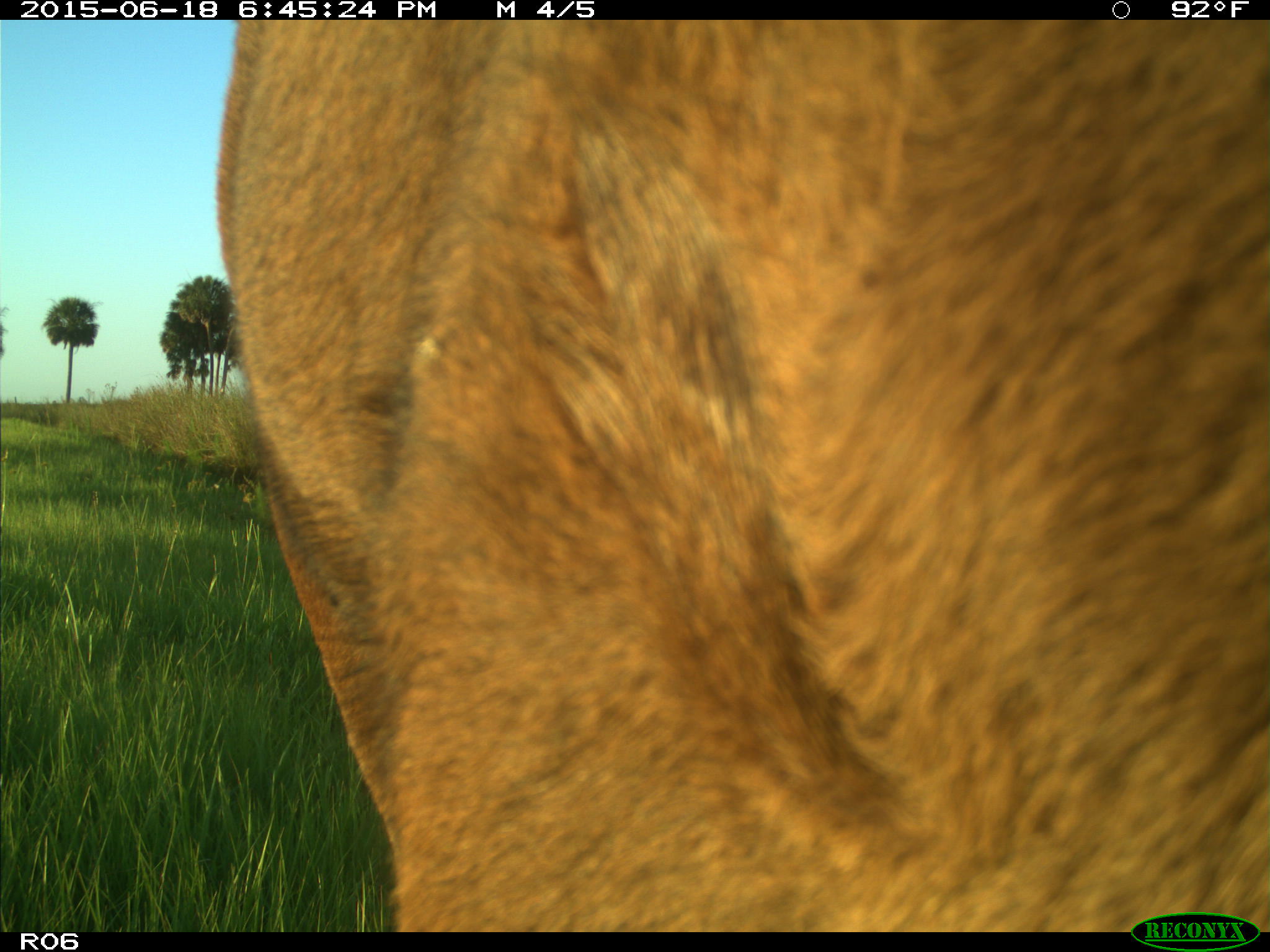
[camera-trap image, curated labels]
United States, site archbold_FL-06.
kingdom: Animalia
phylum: Chordata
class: Mammalia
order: Artiodactyla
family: Bovidae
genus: Bos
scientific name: Bos taurus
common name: domestic cow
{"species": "Bos taurus (domestic cow)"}